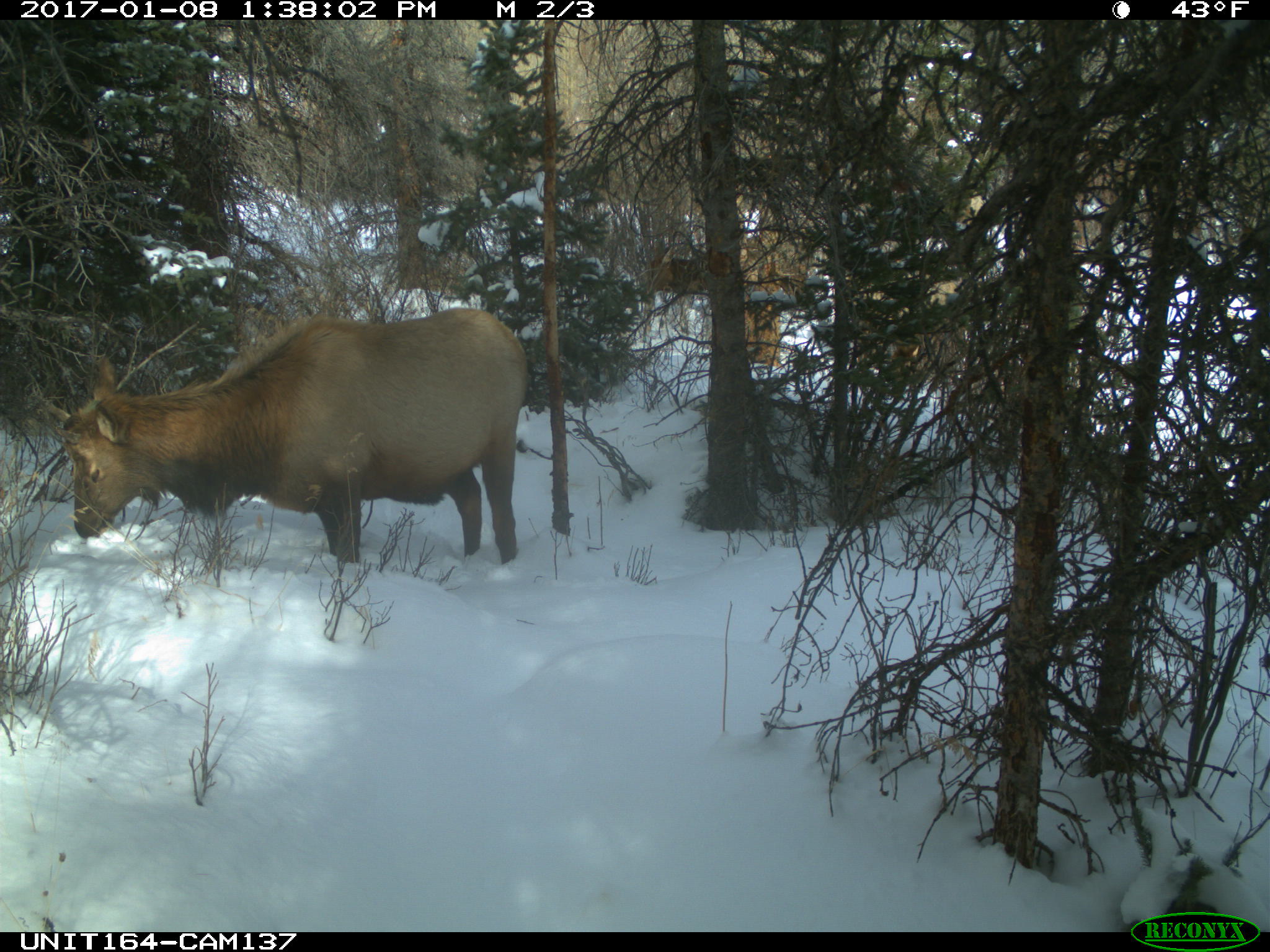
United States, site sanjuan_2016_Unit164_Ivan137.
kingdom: Animalia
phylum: Chordata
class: Mammalia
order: Artiodactyla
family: Cervidae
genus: Cervus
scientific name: Cervus elaphus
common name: red deer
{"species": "Cervus elaphus (red deer)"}